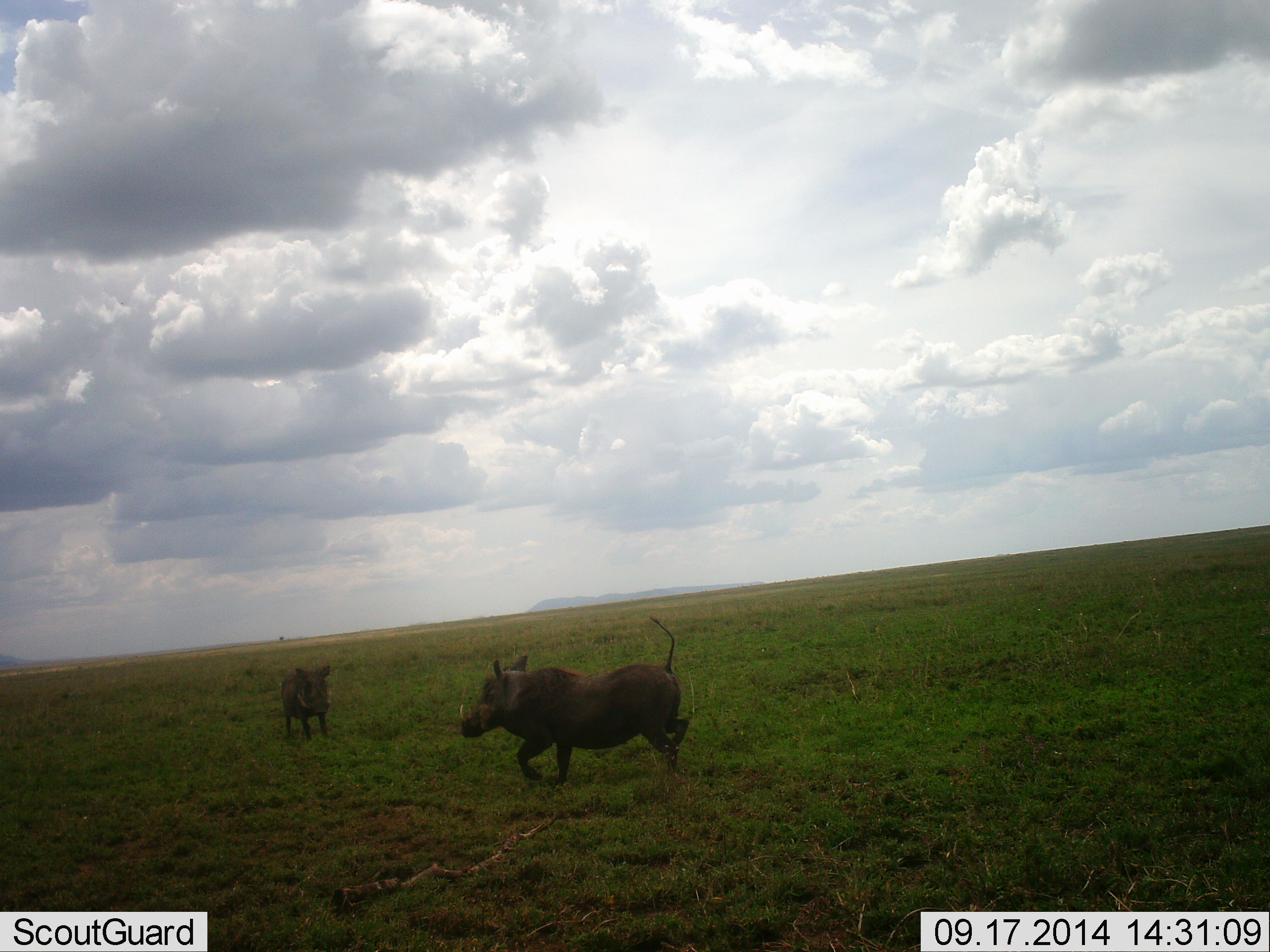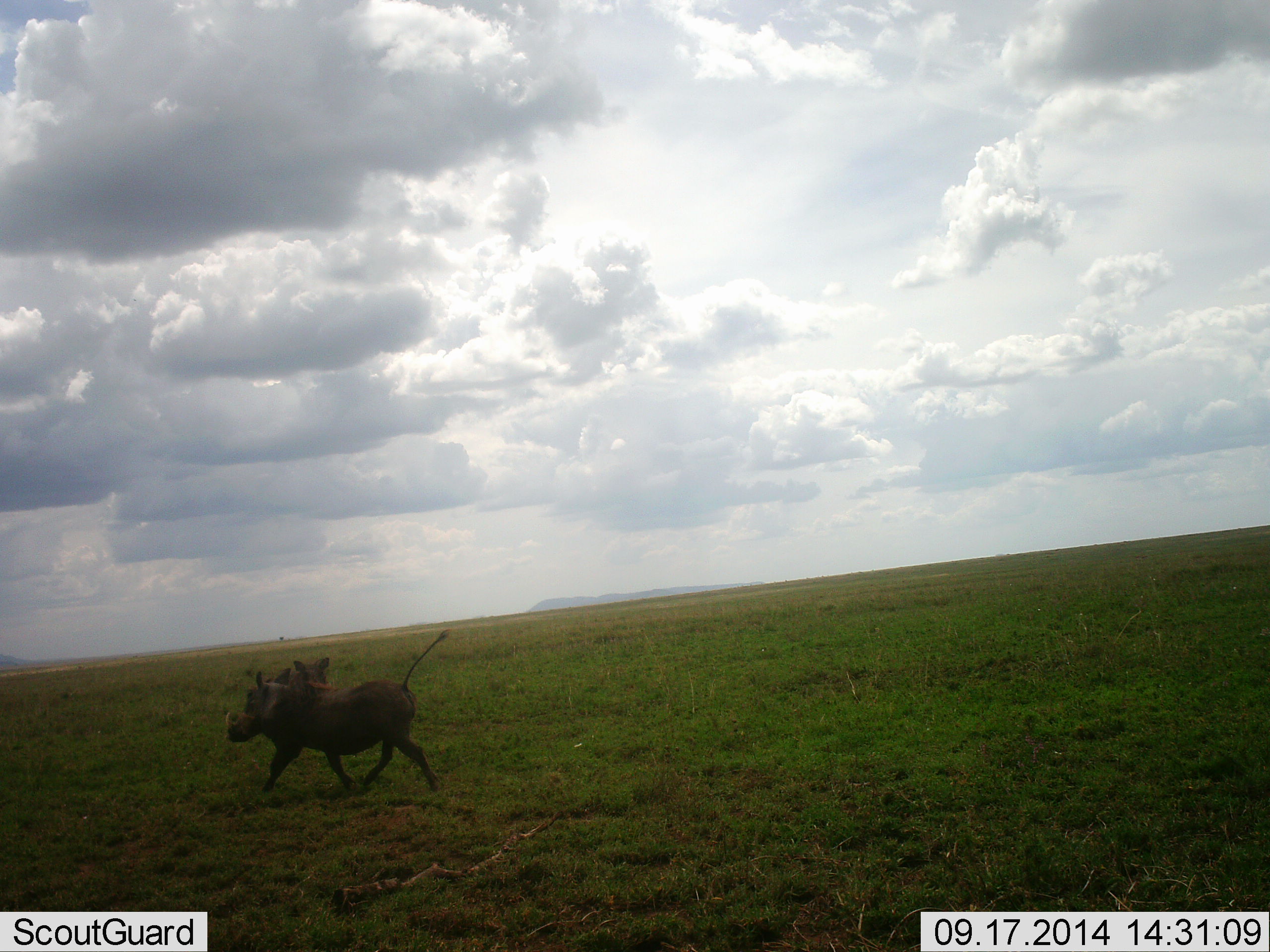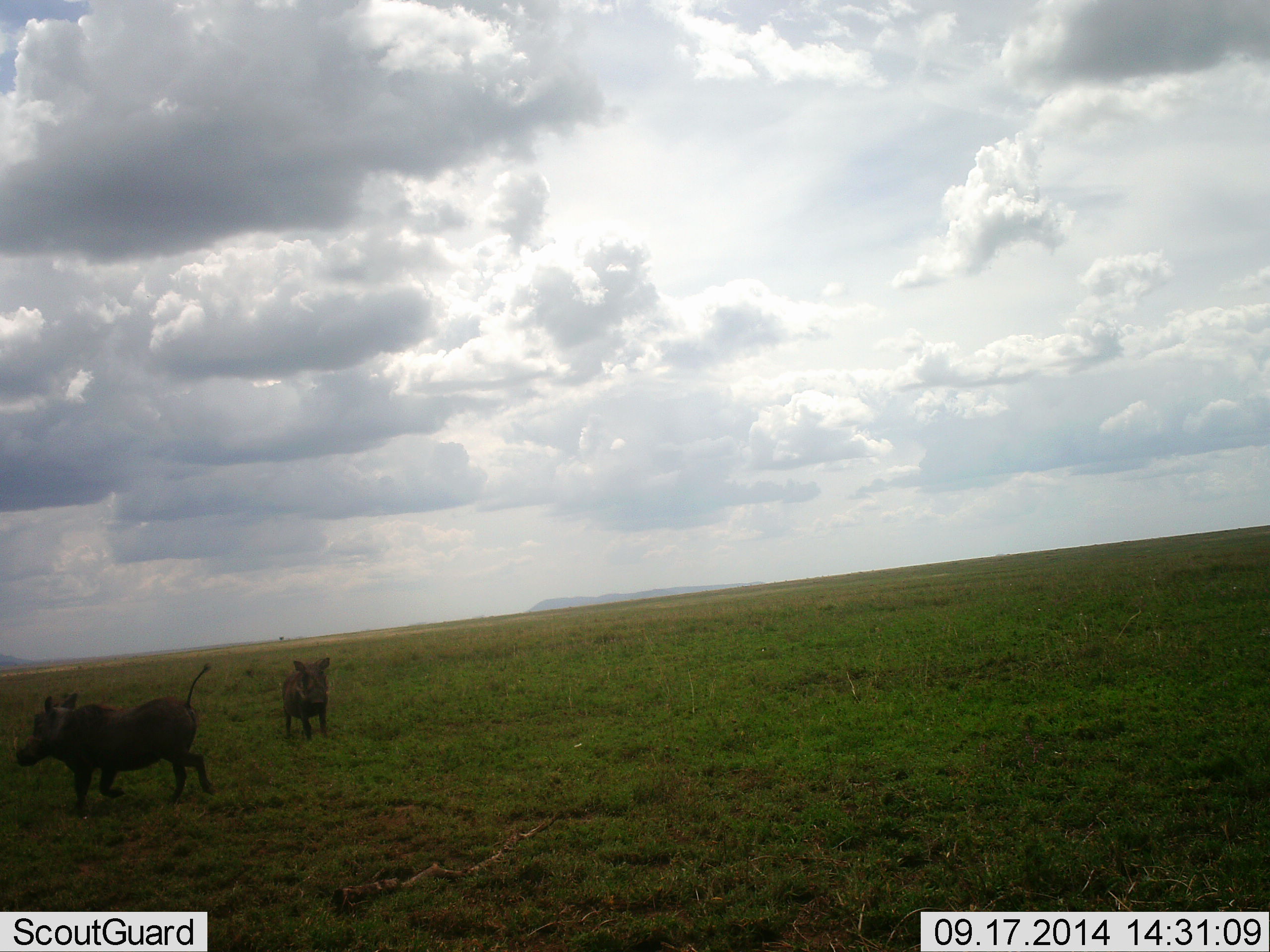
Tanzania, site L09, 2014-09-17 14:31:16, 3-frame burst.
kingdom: Animalia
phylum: Chordata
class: Mammalia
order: Artiodactyla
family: Suidae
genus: Phacochoerus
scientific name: Phacochoerus africanus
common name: warthog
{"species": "warthog (Phacochoerus africanus)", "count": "2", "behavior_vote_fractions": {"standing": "60%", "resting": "0%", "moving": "100%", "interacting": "0%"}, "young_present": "0%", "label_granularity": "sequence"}